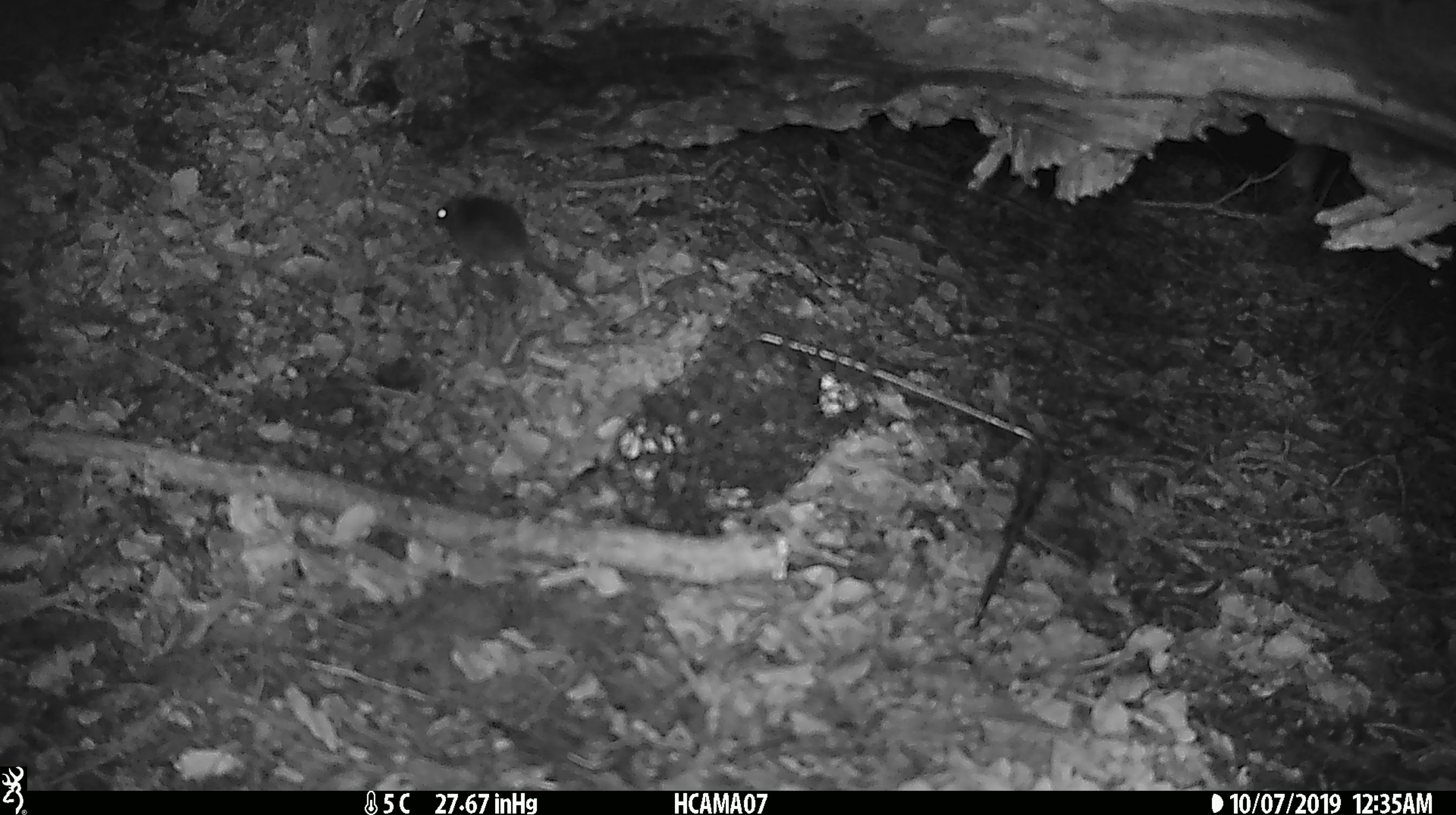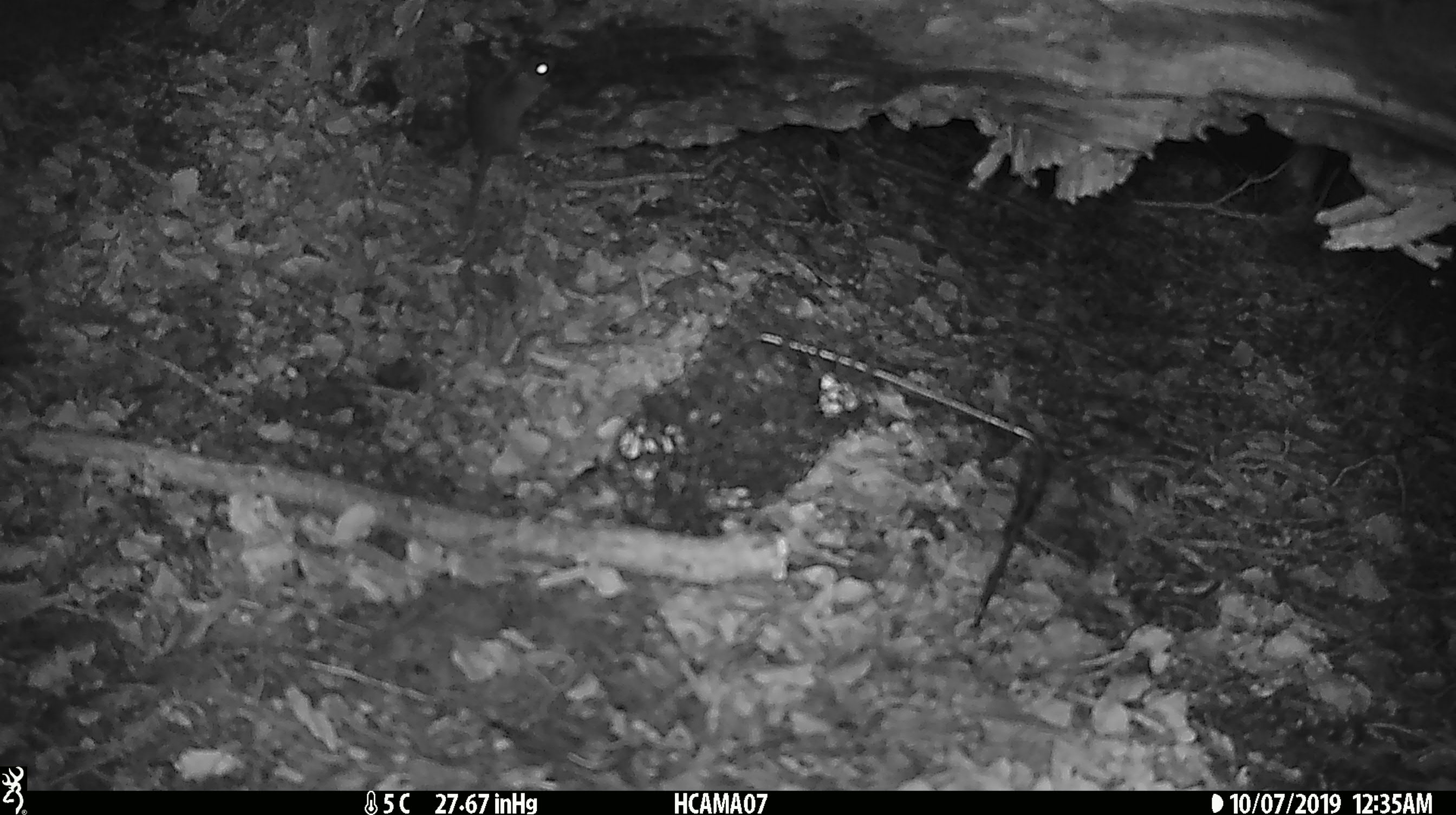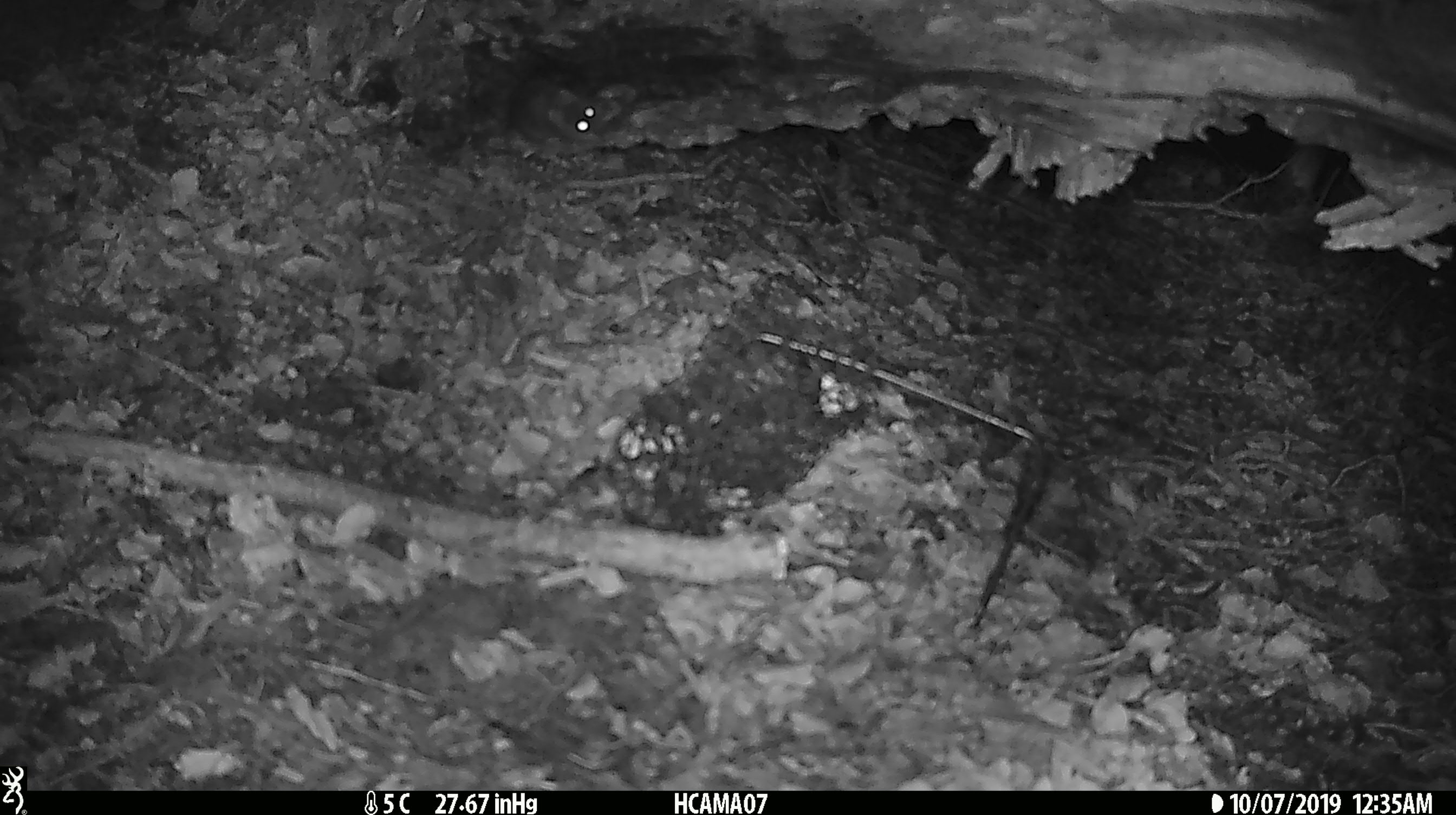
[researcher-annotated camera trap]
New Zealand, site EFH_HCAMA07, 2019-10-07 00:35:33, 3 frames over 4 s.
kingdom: Animalia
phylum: Chordata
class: Mammalia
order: Rodentia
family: Muridae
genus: Mus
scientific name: Mus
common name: mouse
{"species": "mouse (Mus)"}